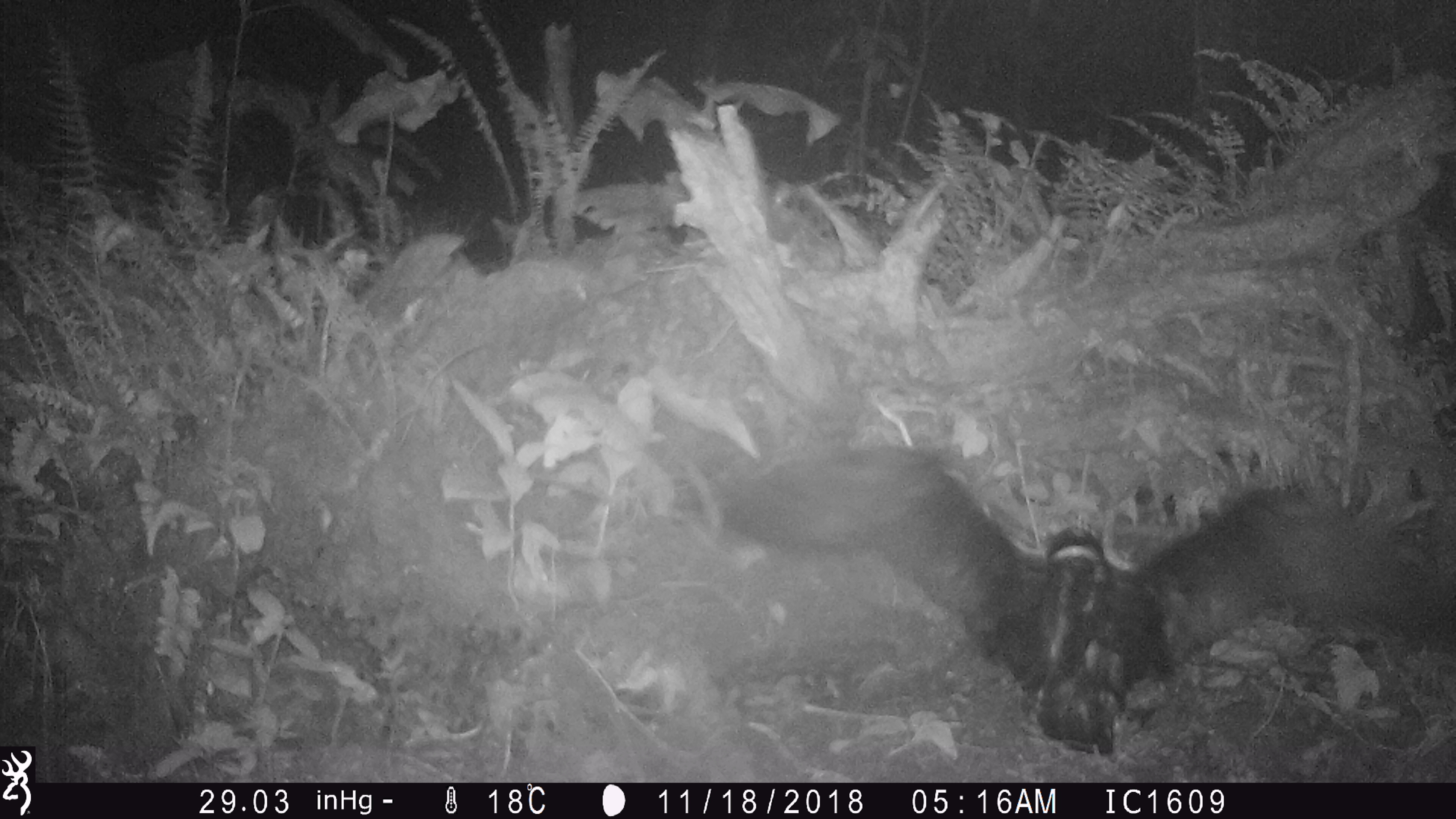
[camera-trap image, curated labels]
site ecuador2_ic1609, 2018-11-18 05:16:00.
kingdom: Animalia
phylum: Chordata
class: Aves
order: Procellariiformes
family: Procellariidae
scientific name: Procellariidae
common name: petrel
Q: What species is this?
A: Petrel (Procellariidae).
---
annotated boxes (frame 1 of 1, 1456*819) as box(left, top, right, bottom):
petrel: box(689, 430, 1453, 763)